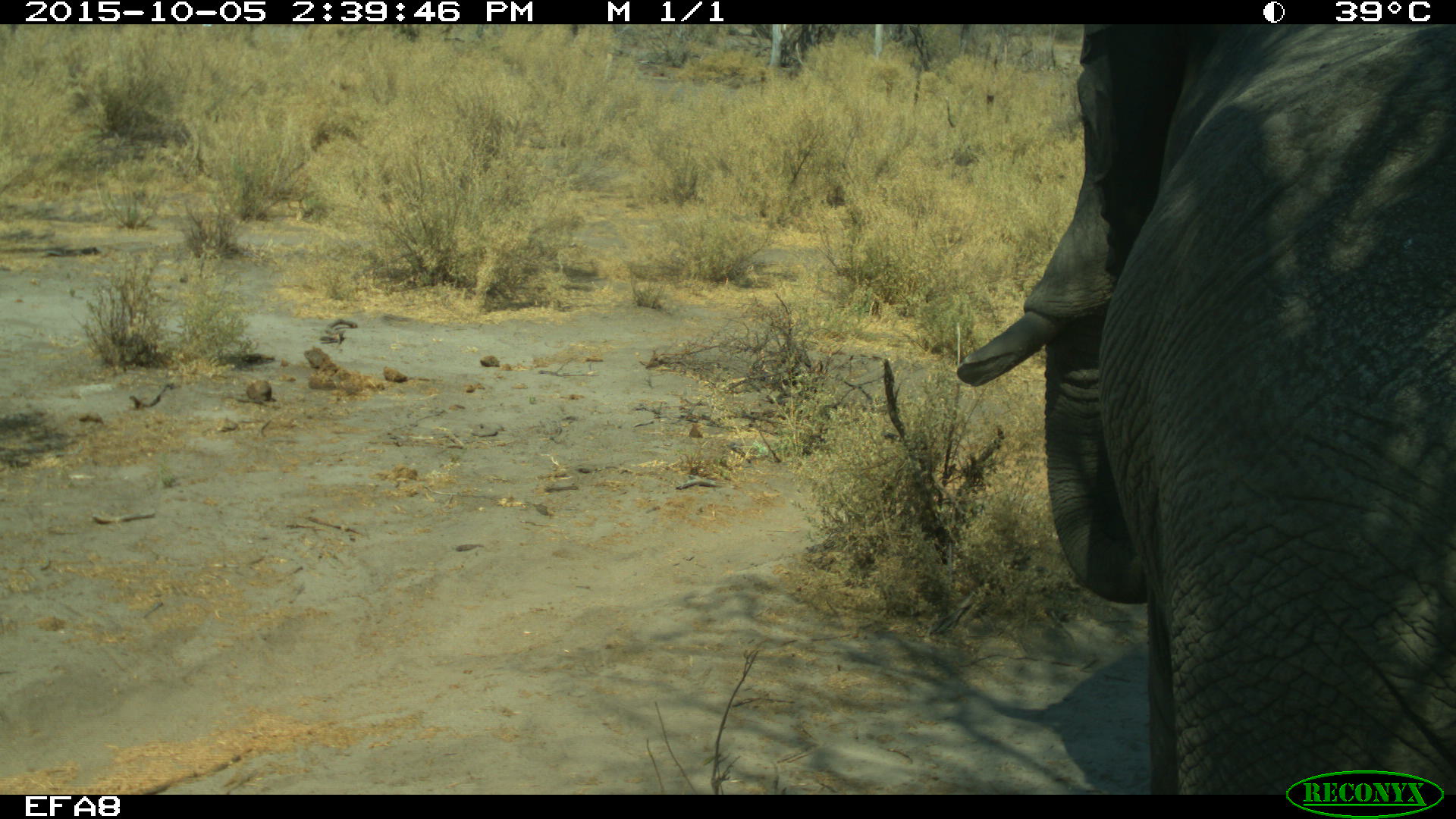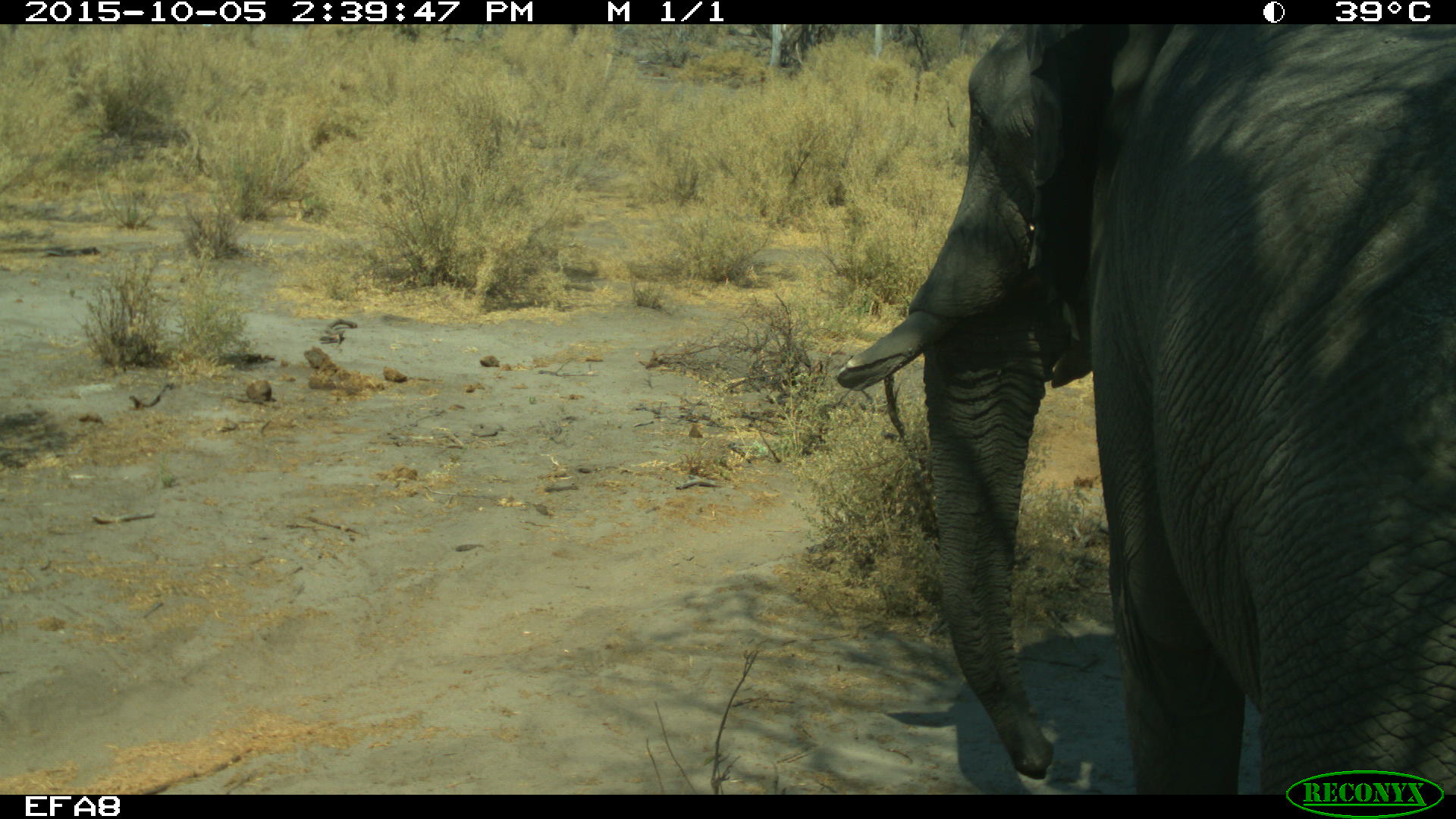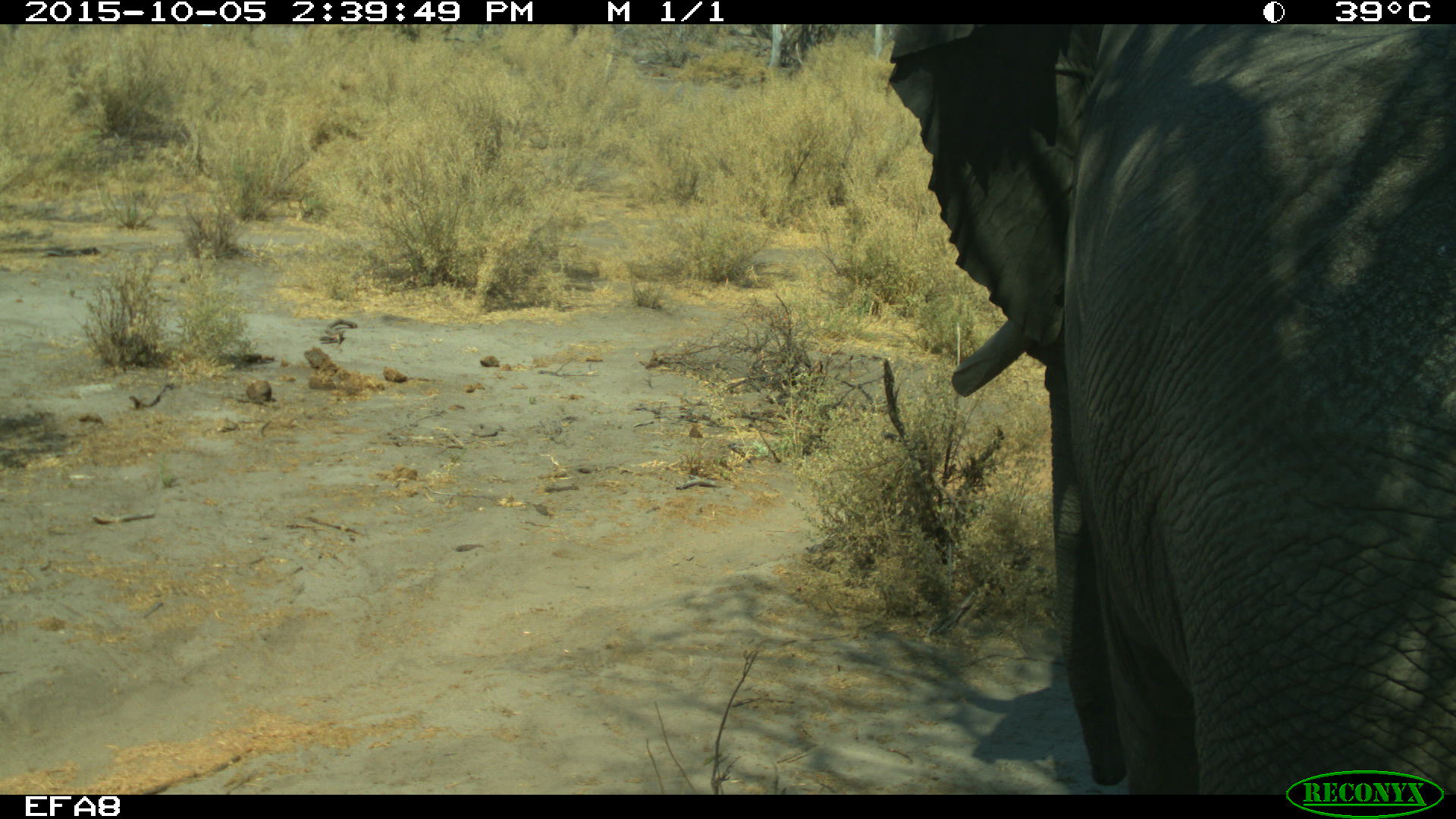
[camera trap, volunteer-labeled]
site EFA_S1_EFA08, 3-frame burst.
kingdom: Animalia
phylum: Chordata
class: Mammalia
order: Proboscidea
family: Elephantidae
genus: Loxodonta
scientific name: Loxodonta africana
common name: african bush elephant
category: elephant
Elephant (african bush elephant) (Loxodonta africana), count 1. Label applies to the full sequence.